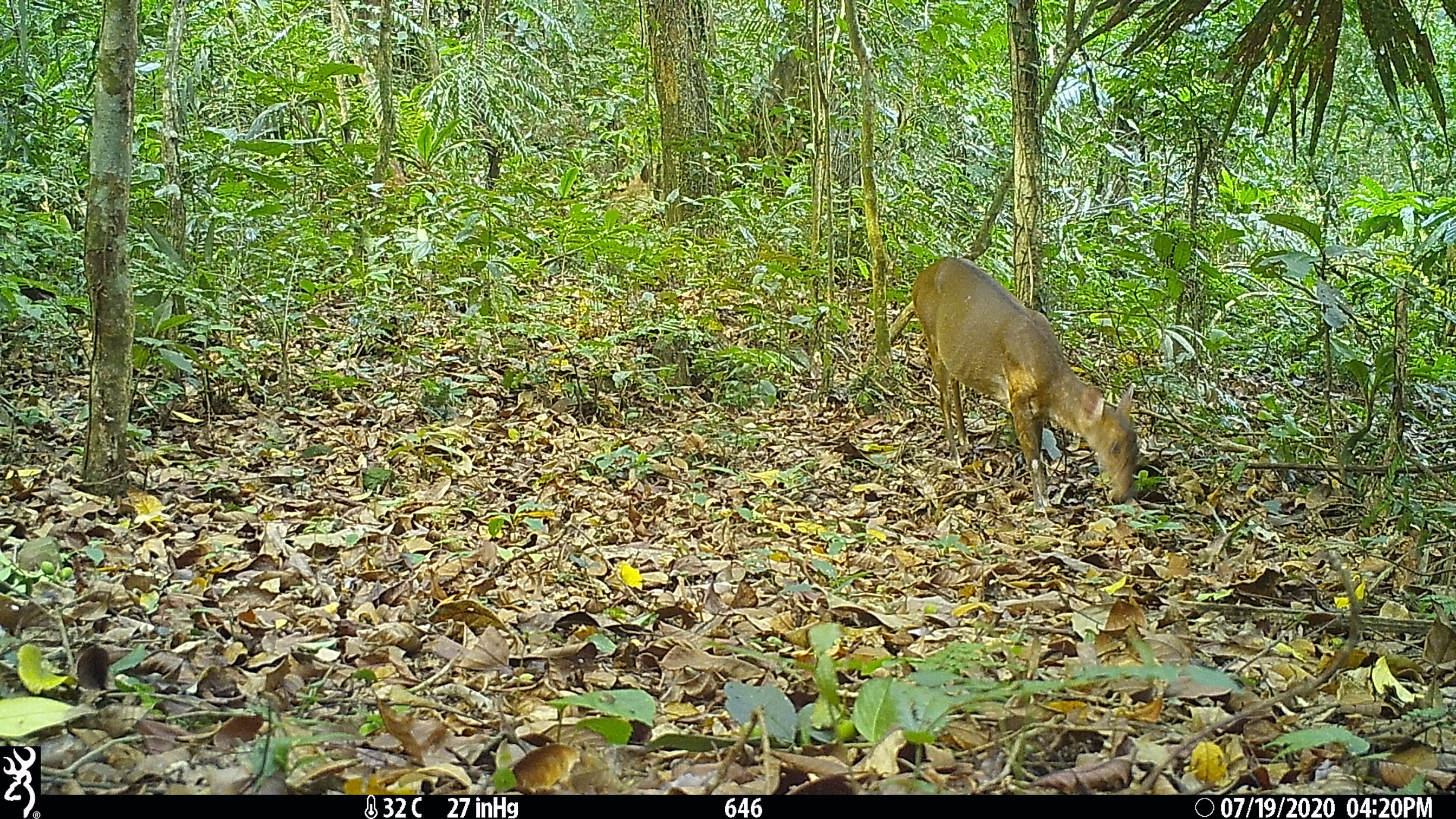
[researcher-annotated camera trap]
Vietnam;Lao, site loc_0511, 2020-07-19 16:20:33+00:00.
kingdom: Animalia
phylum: Chordata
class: Mammalia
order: Artiodactyla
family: Cervidae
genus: Muntiacus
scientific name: Muntiacus vuquangensis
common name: large-antlered muntjac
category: large antlered muntjac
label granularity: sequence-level